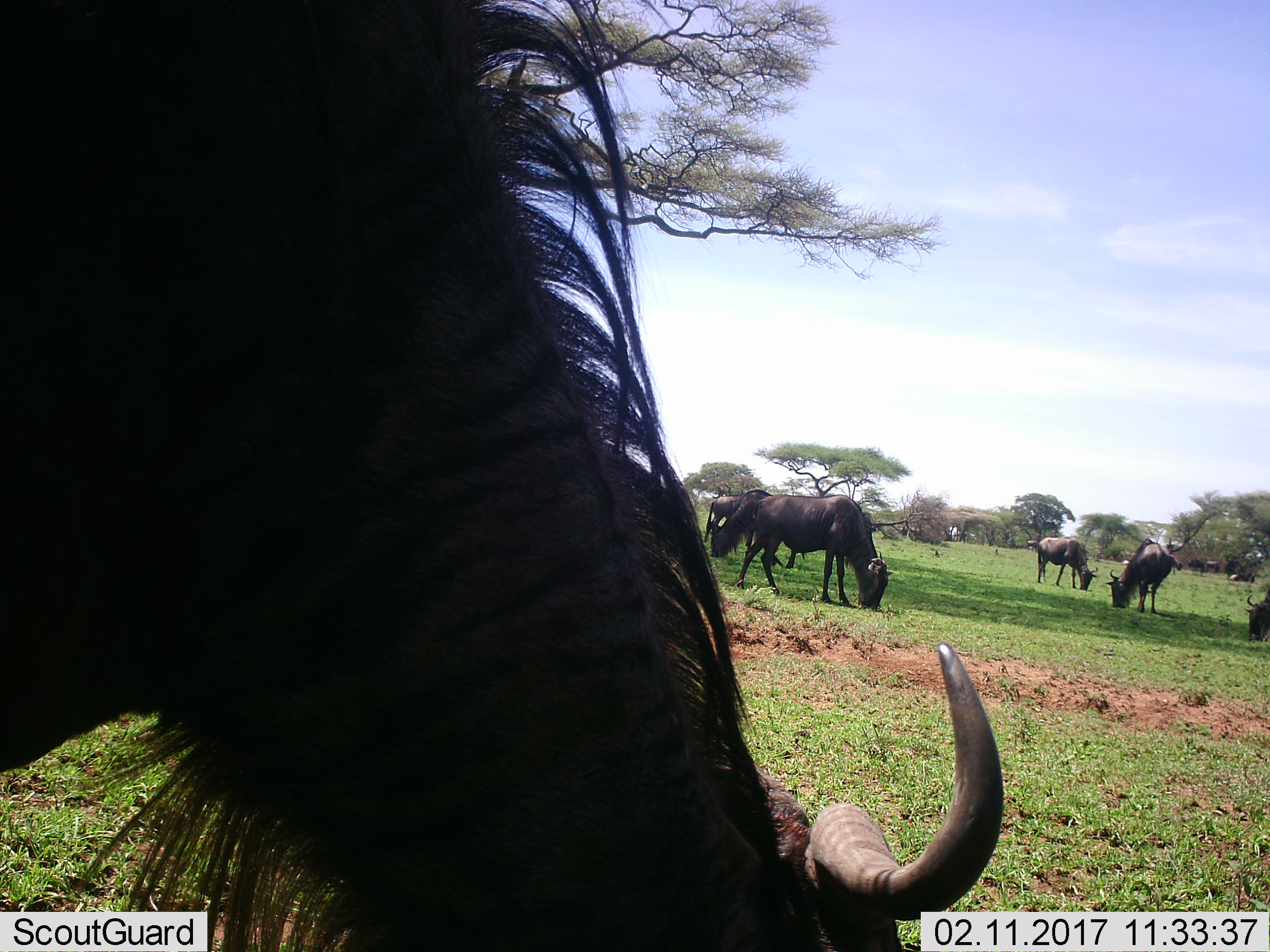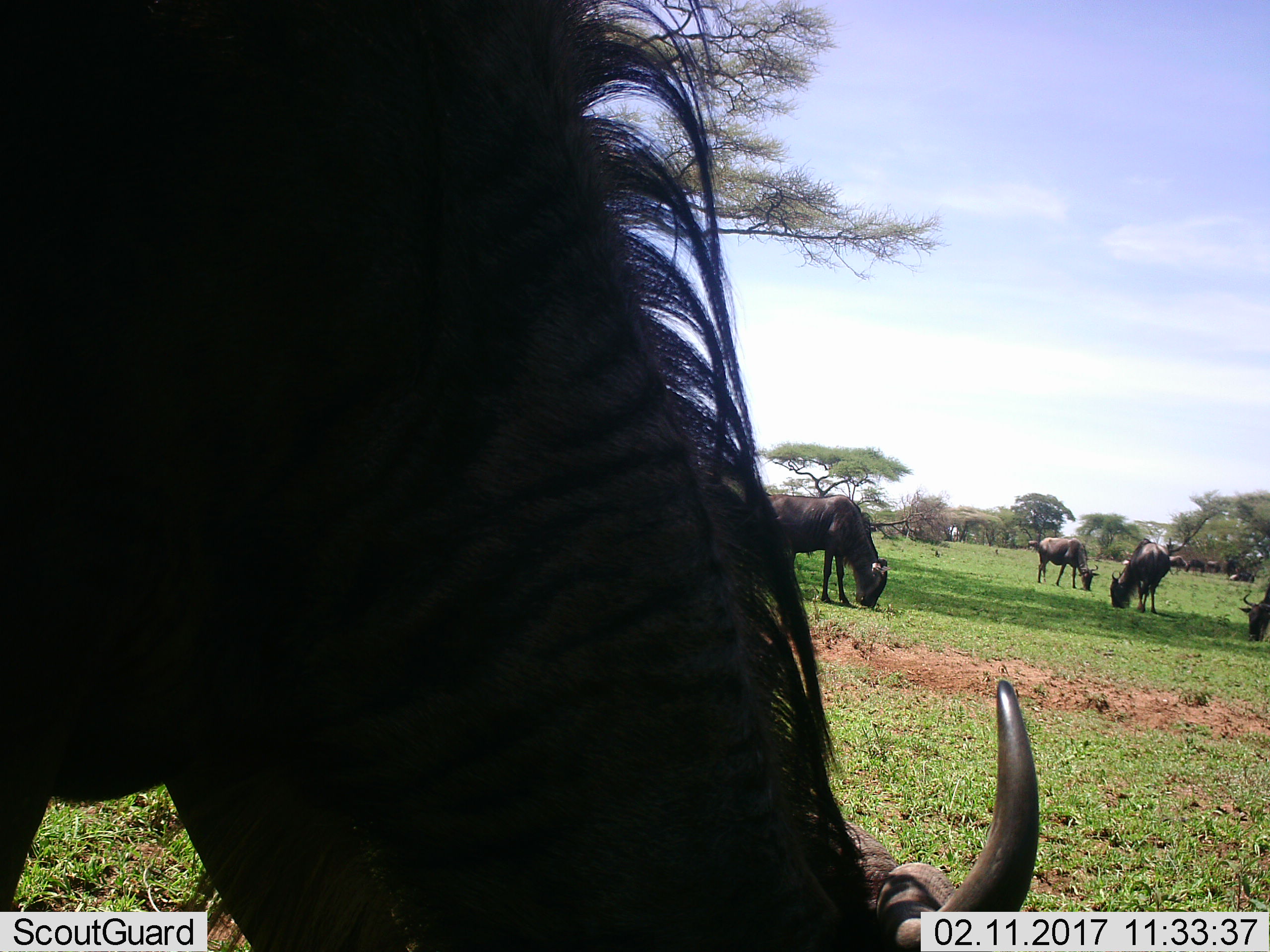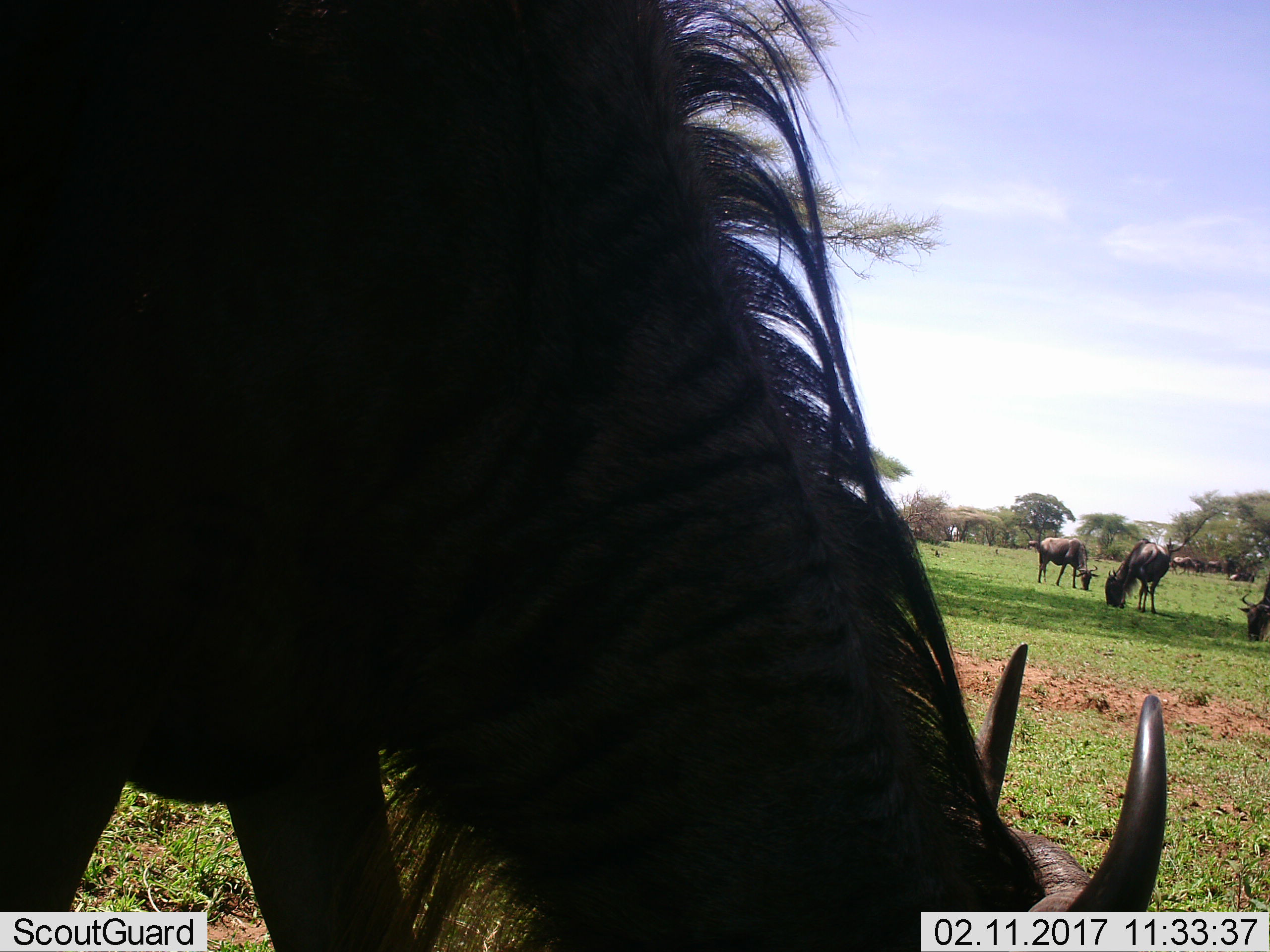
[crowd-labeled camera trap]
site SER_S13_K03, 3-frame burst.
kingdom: Animalia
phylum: Chordata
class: Mammalia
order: Artiodactyla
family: Bovidae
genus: Connochaetes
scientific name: Connochaetes taurinus taurinus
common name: blue wildebeest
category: wildebeestblue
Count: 6.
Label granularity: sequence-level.